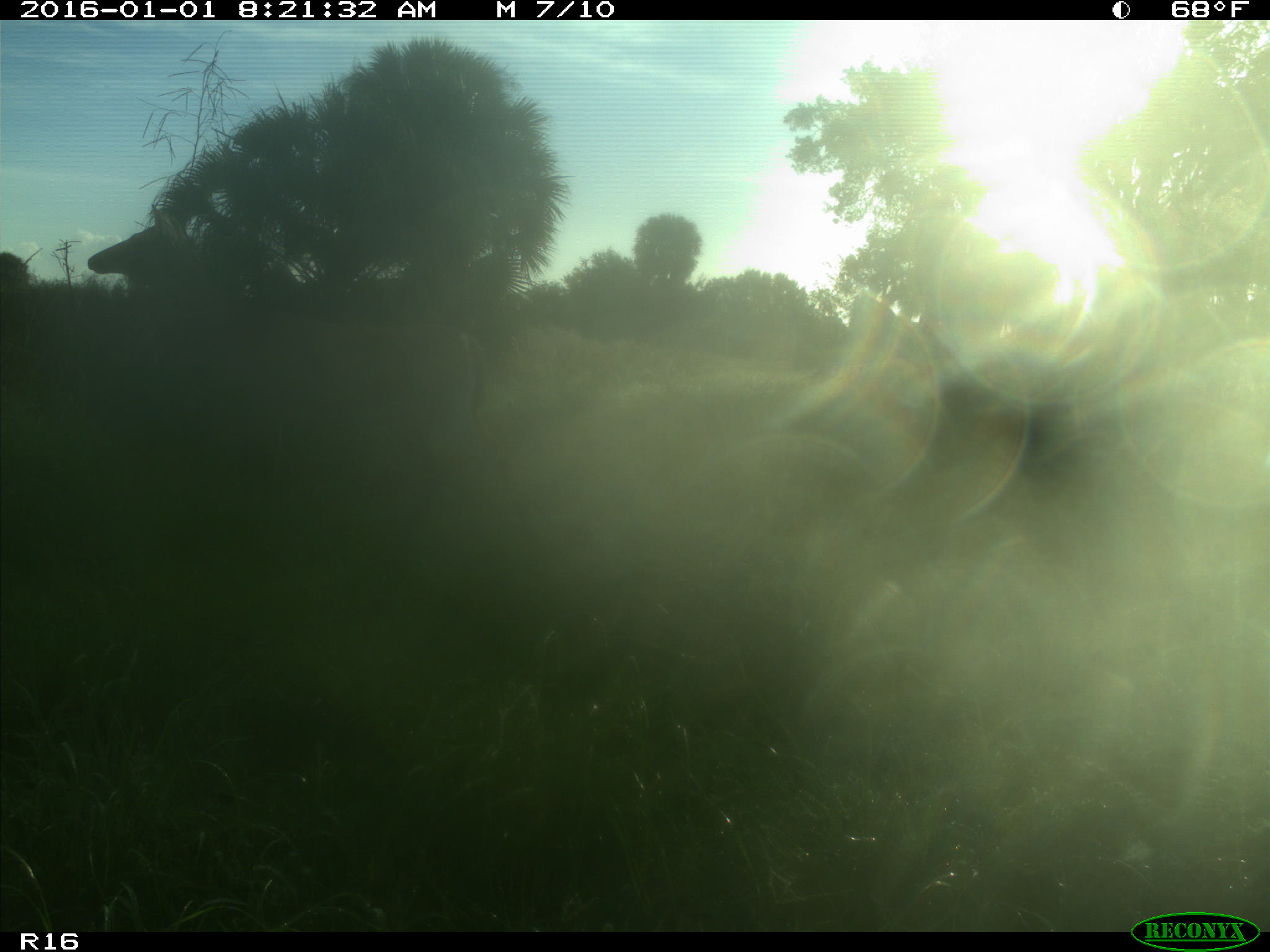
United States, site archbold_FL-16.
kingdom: Animalia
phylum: Chordata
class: Mammalia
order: Artiodactyla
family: Cervidae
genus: Odocoileus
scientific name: Odocoileus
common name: deer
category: unidentified deer